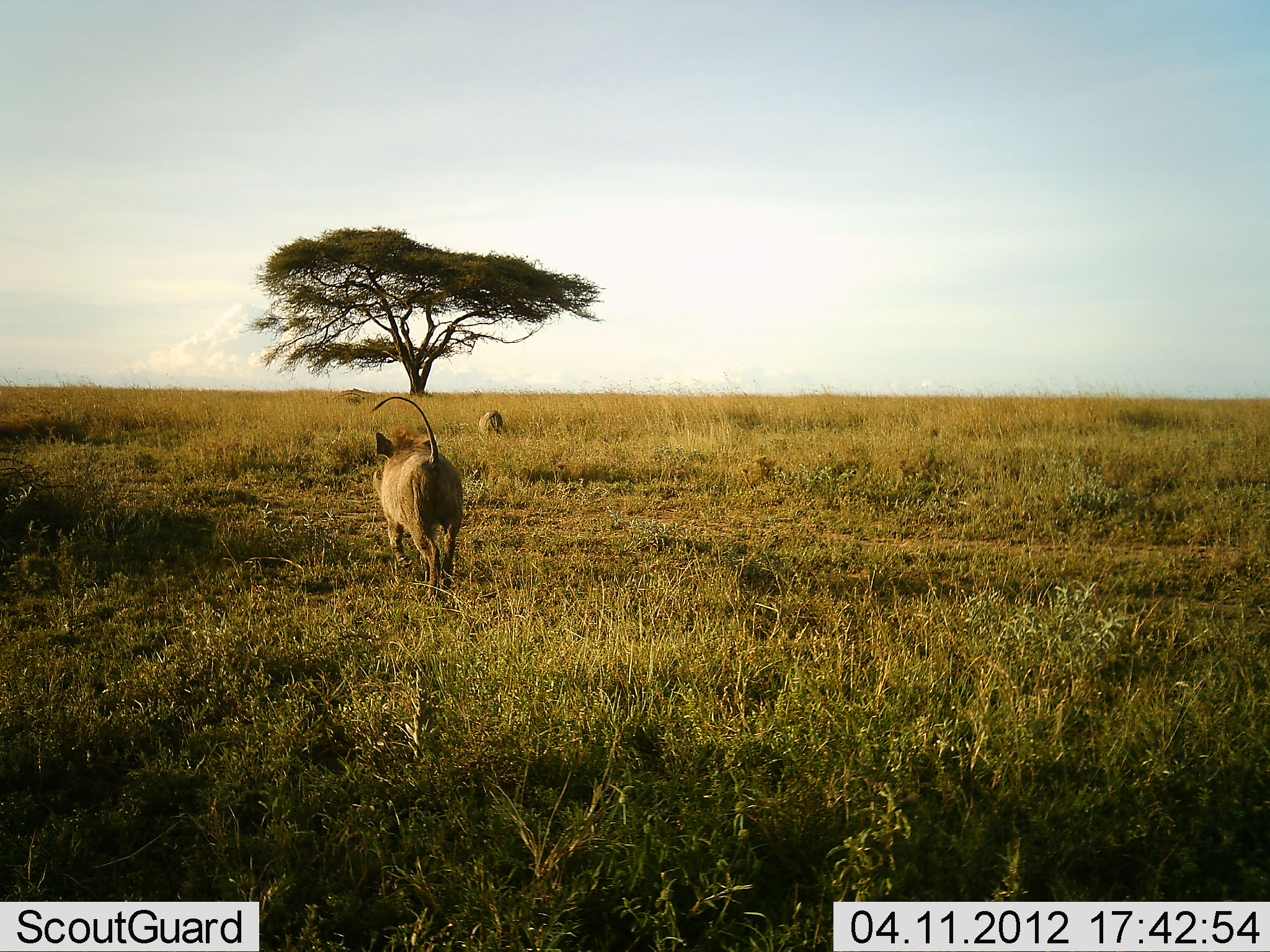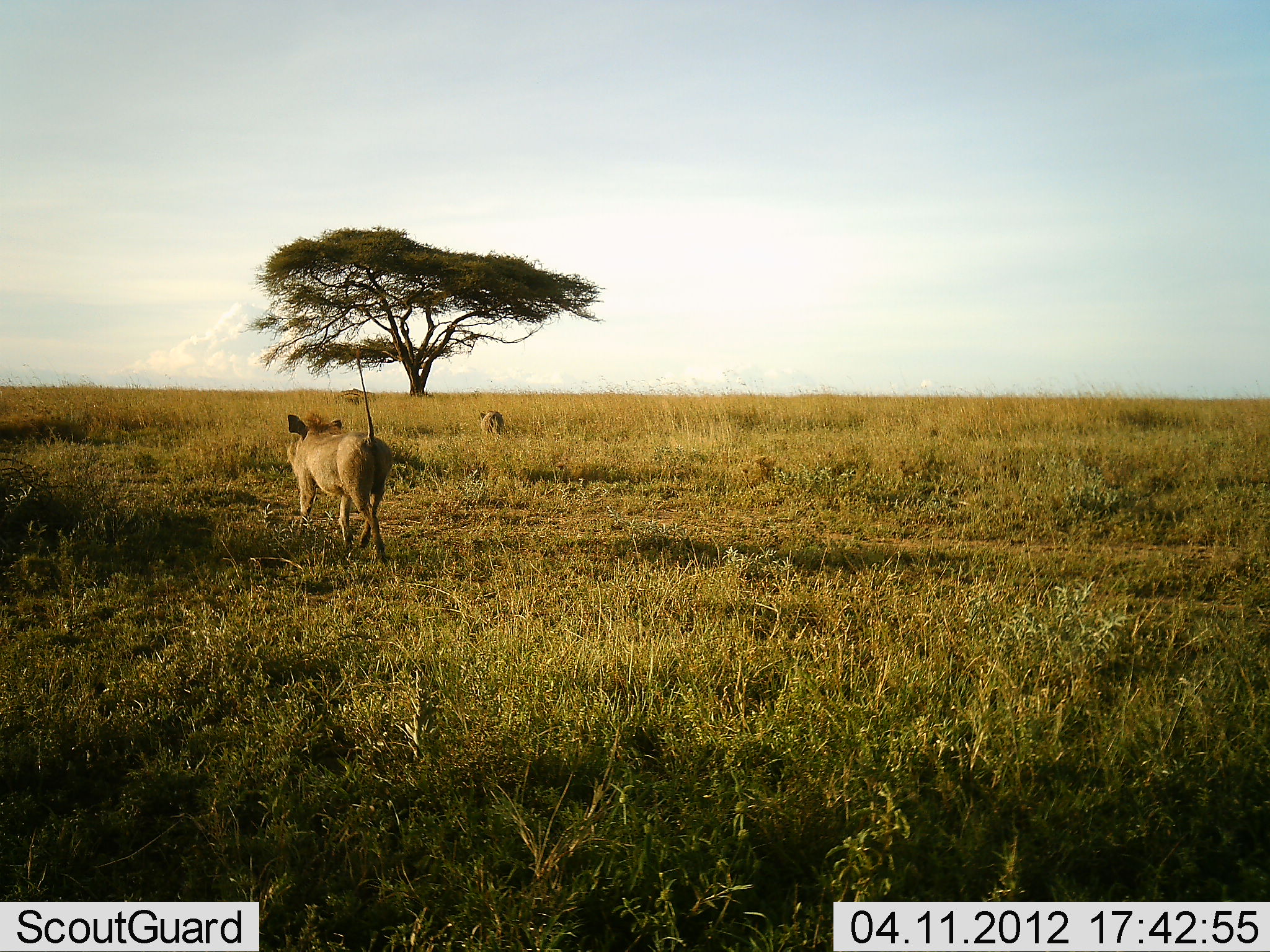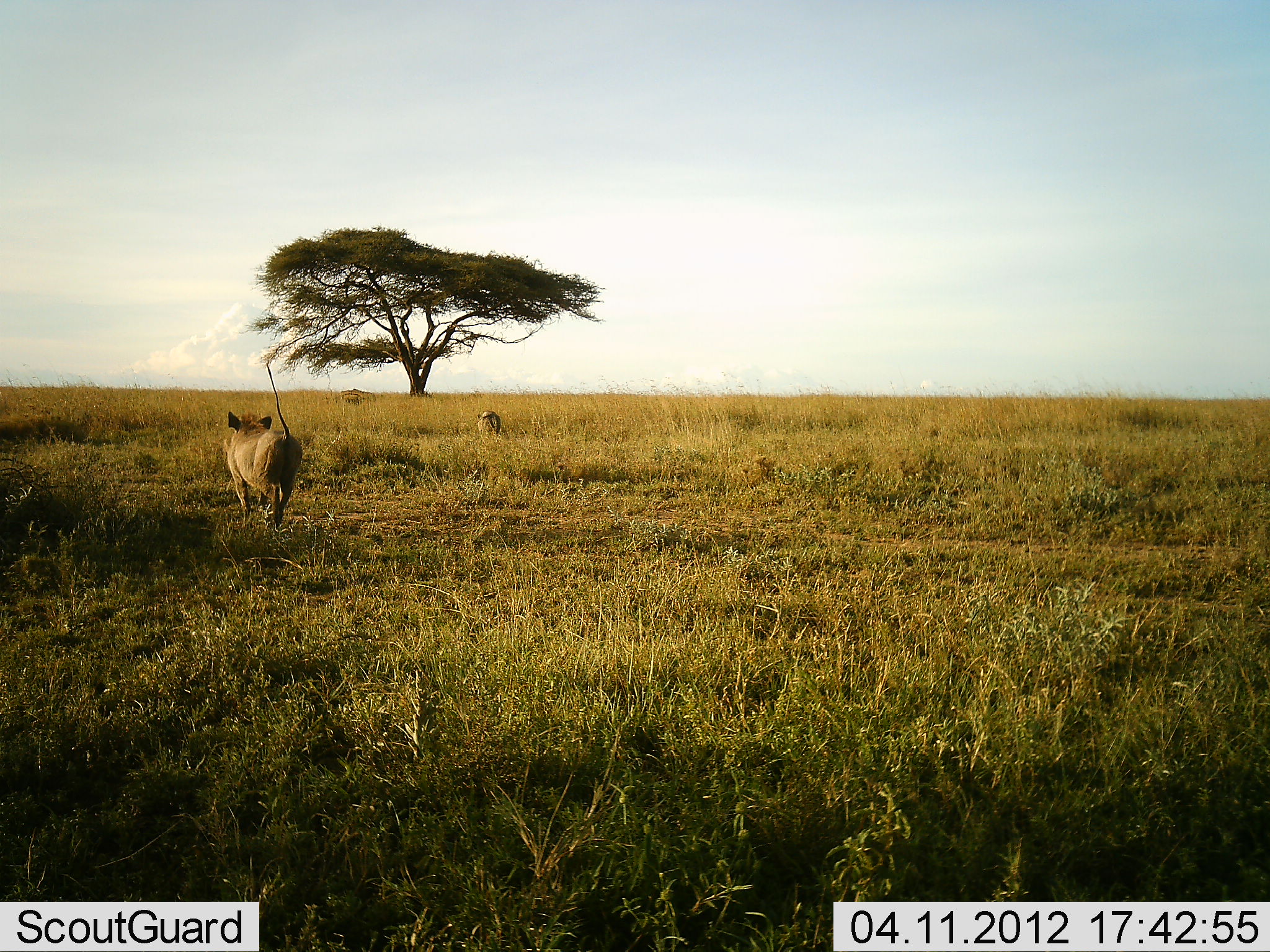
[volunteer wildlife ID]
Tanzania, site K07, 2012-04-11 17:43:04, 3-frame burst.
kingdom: Animalia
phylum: Chordata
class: Mammalia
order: Artiodactyla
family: Suidae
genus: Phacochoerus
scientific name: Phacochoerus africanus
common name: warthog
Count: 2.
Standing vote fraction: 24%.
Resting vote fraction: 0%.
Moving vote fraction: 96%.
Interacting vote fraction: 4%.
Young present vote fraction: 4%.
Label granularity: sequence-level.